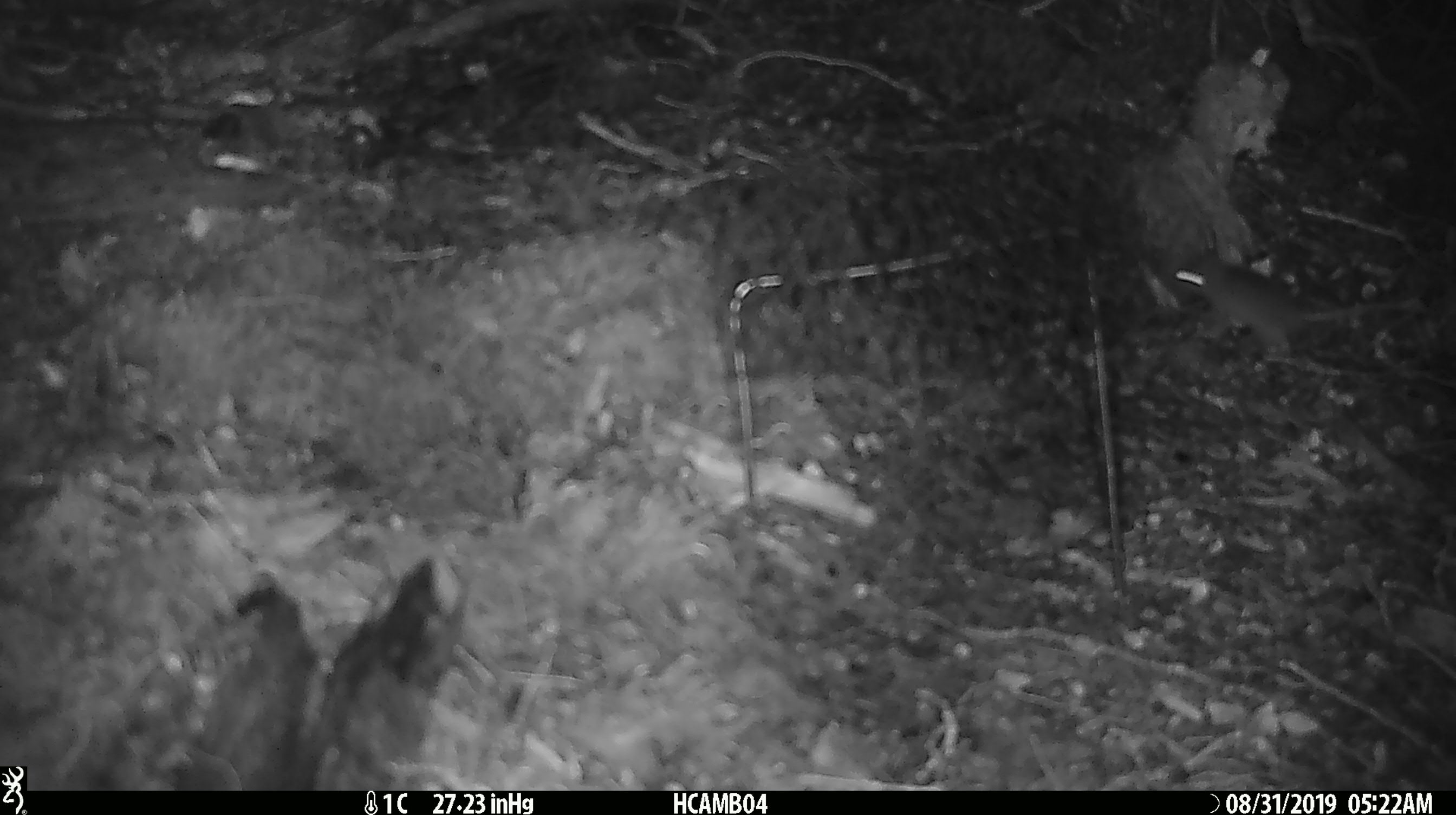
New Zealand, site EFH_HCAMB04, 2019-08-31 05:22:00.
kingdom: Animalia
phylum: Chordata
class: Mammalia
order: Rodentia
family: Muridae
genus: Mus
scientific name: Mus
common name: mouse